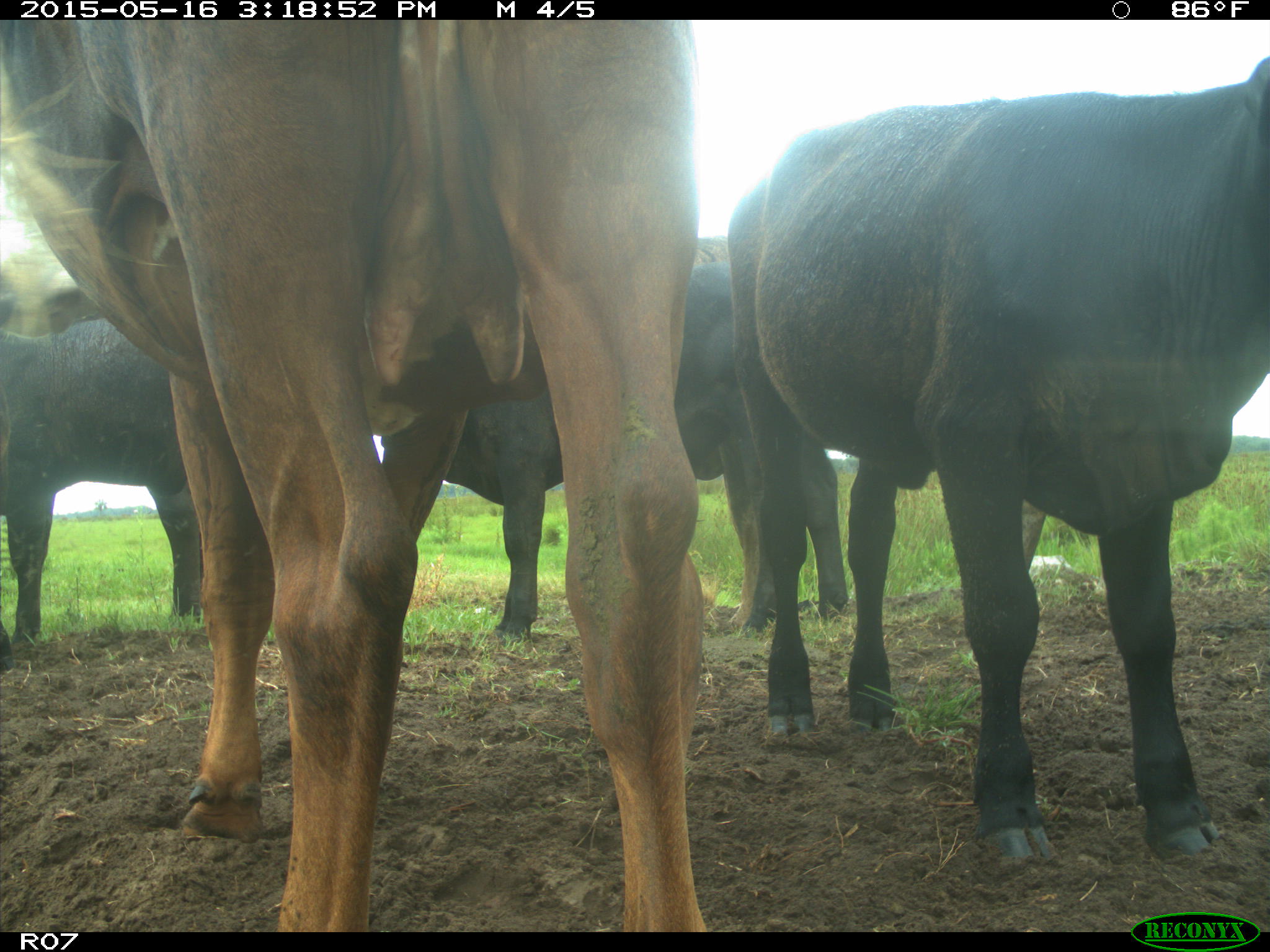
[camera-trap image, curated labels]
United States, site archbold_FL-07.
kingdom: Animalia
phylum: Chordata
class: Mammalia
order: Artiodactyla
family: Bovidae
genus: Bos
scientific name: Bos taurus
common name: domestic cow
Bos taurus (domestic cow).